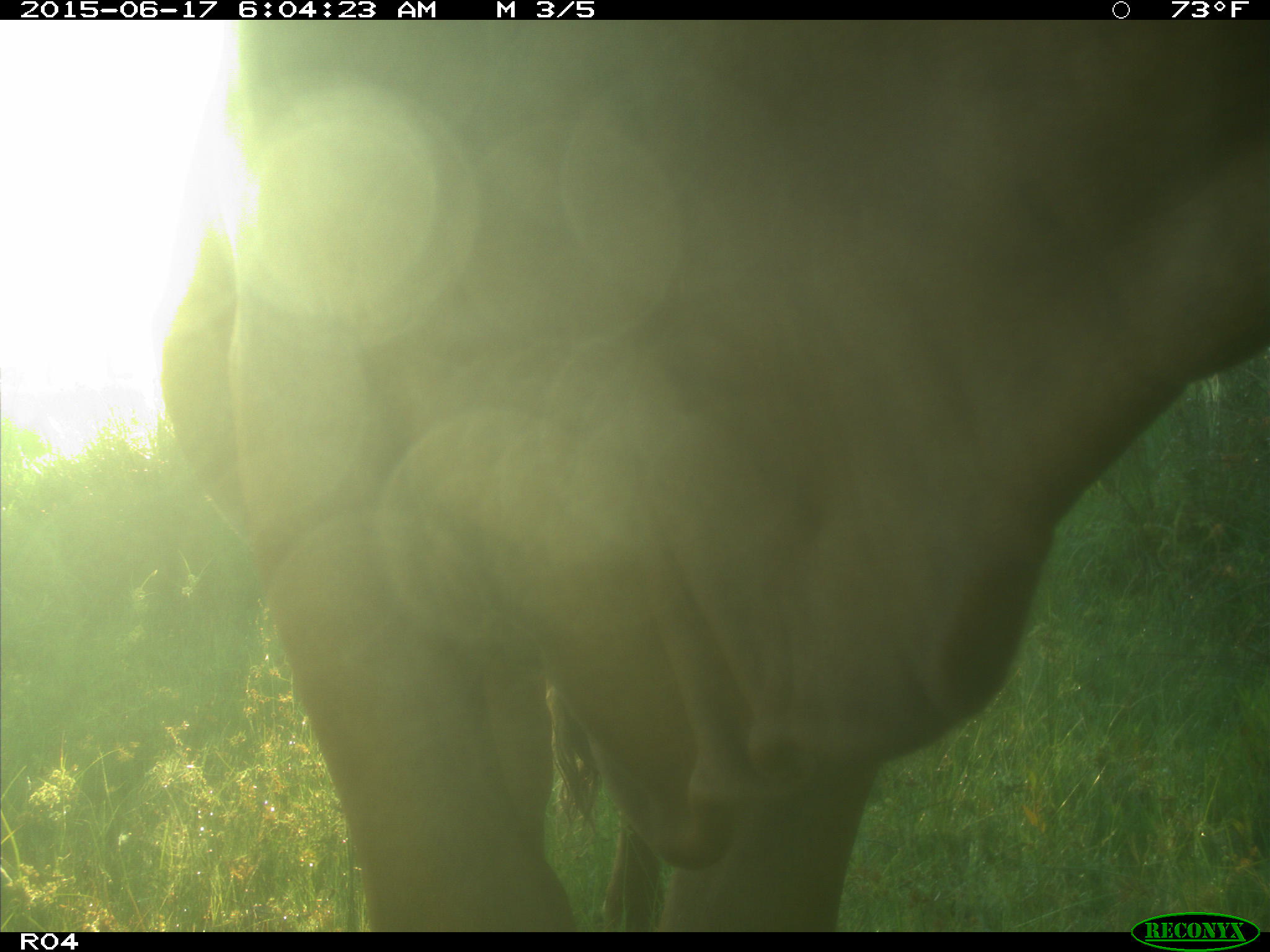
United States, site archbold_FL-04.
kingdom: Animalia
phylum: Chordata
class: Mammalia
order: Artiodactyla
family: Bovidae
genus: Bos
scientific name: Bos taurus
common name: domestic cow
Bos taurus (domestic cow).